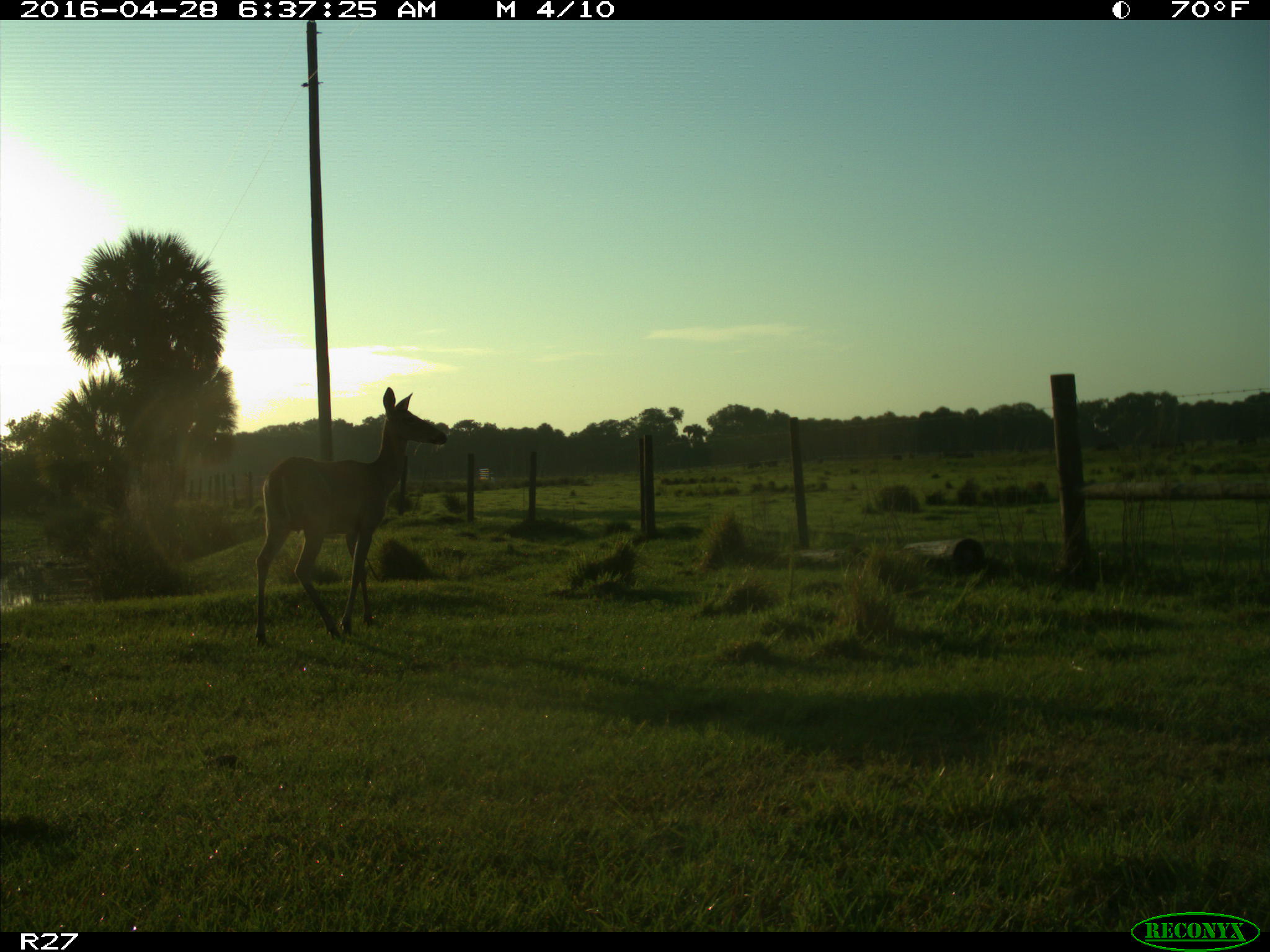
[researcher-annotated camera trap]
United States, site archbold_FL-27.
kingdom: Animalia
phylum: Chordata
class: Mammalia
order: Artiodactyla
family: Cervidae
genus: Odocoileus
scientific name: Odocoileus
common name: deer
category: unidentified deer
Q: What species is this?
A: Unidentified deer (deer) (Odocoileus).